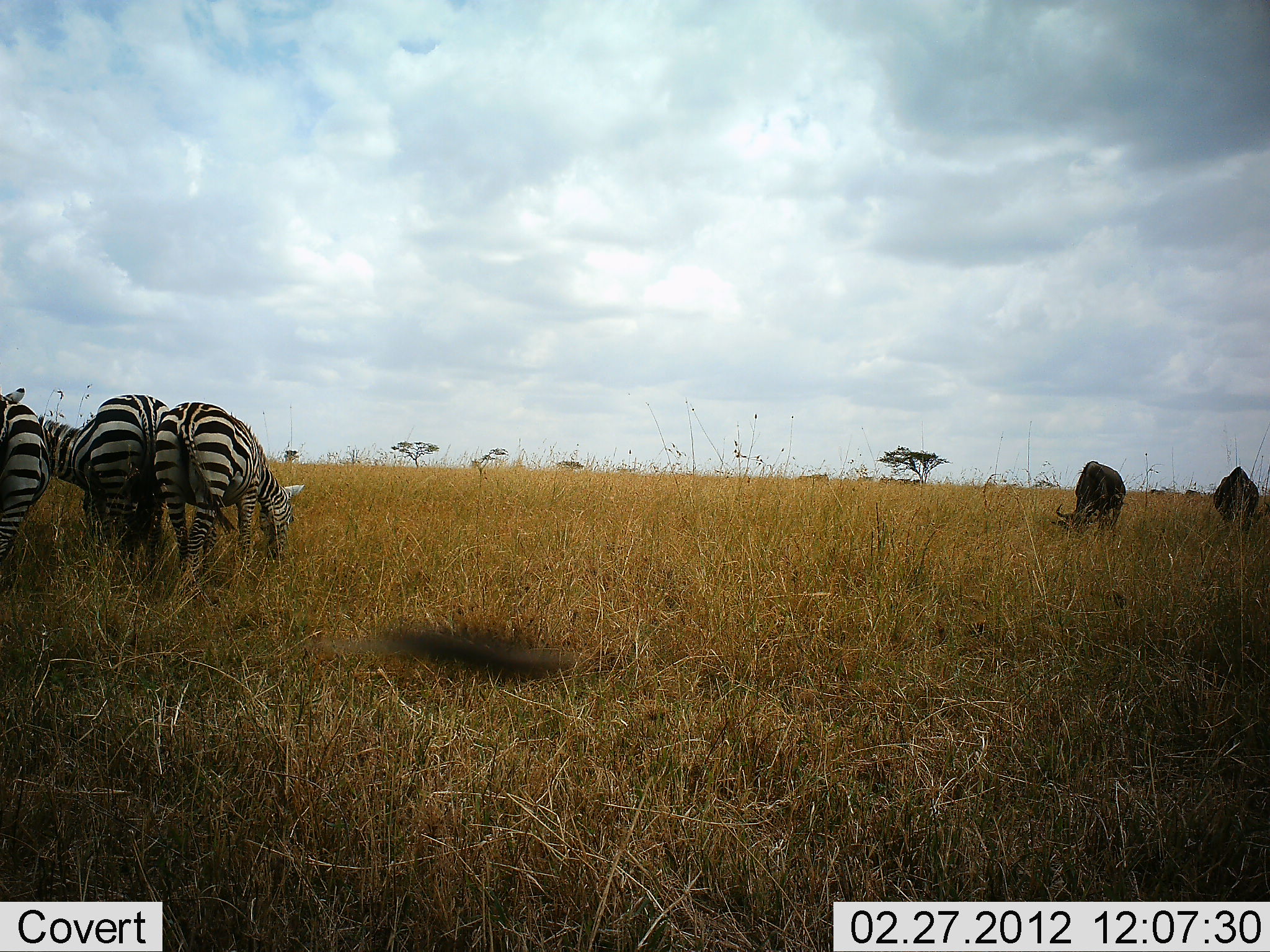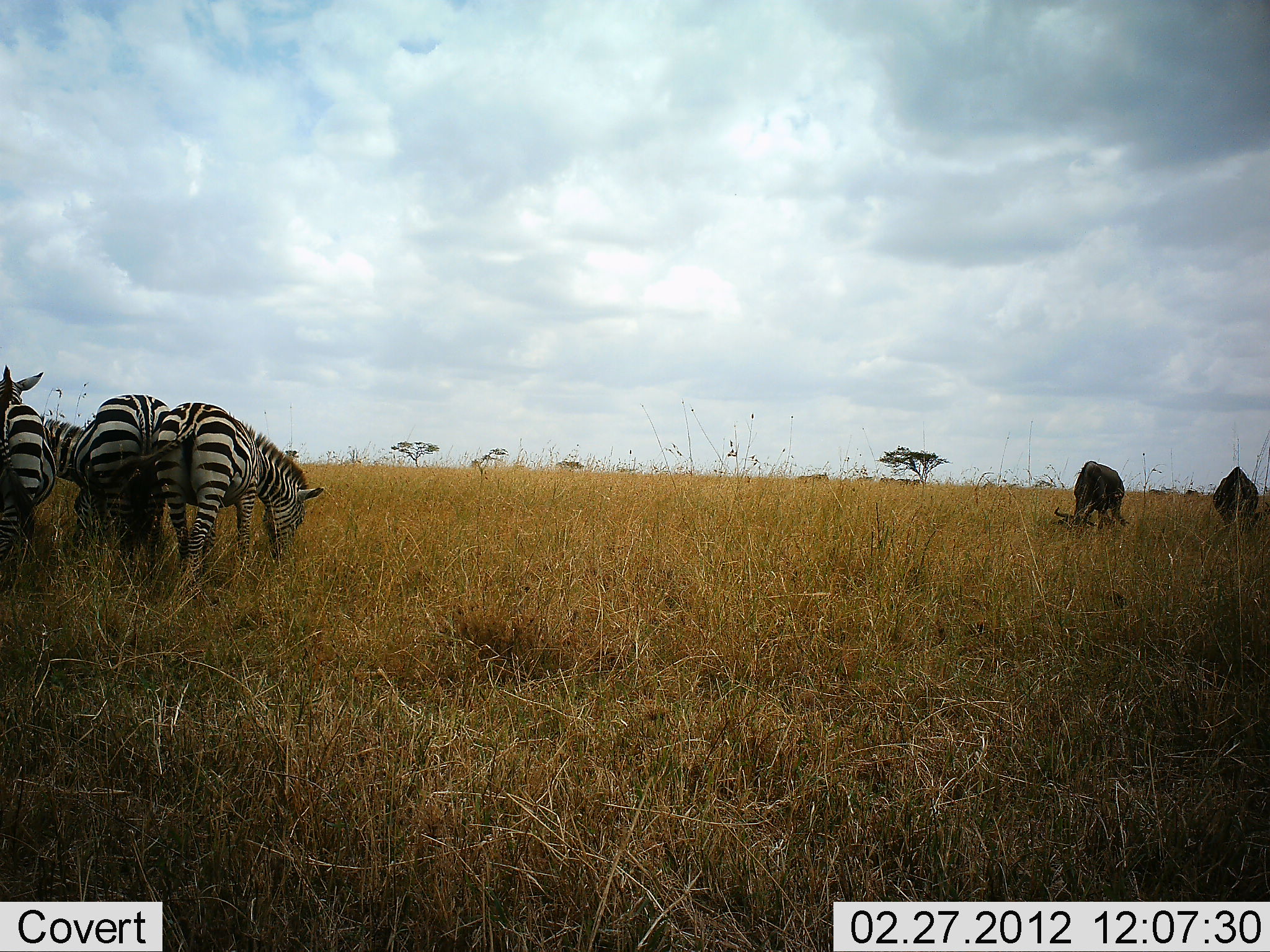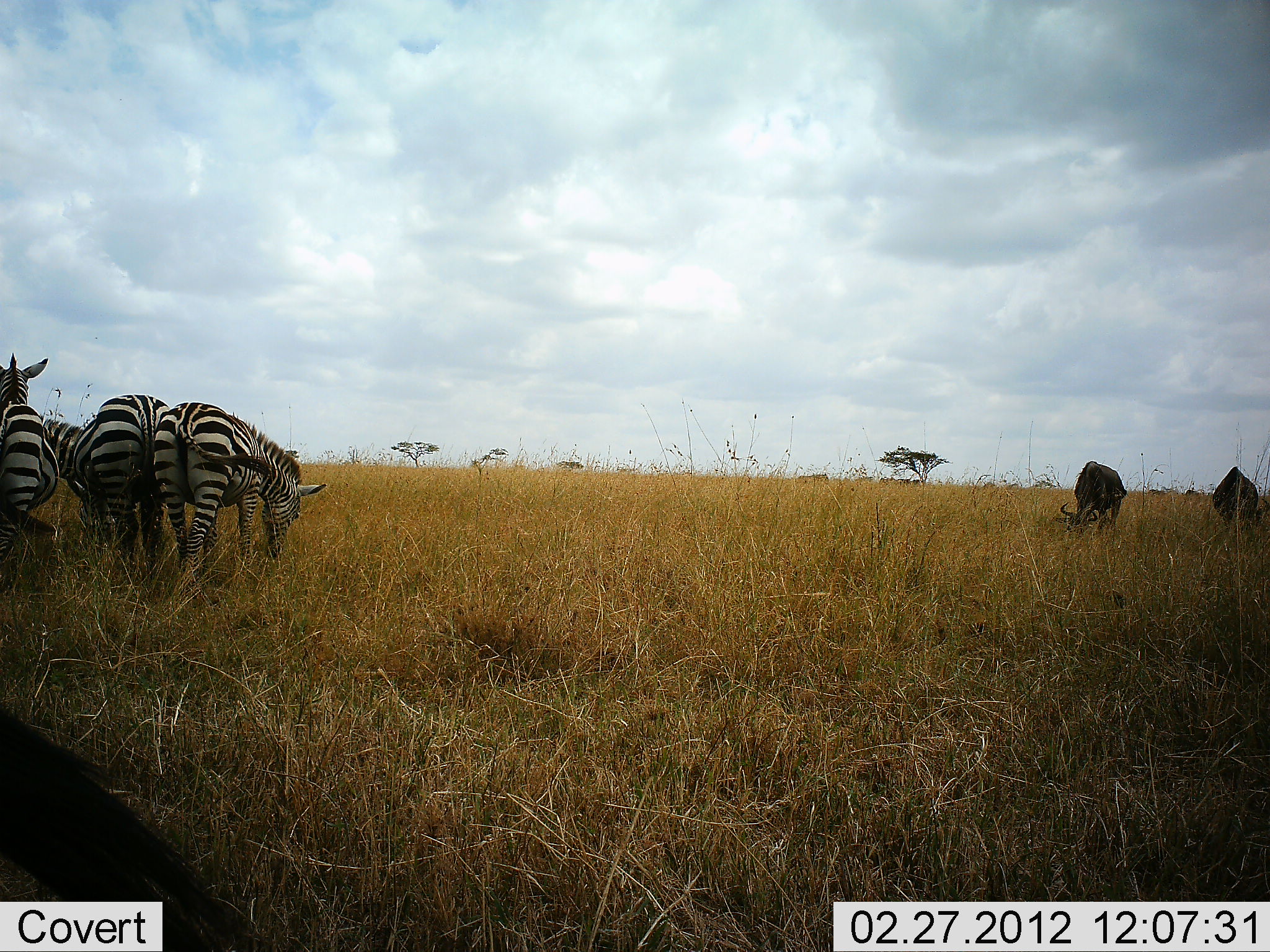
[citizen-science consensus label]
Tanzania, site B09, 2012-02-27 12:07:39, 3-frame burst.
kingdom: Animalia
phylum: Chordata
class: Mammalia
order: Artiodactyla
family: Bovidae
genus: Connochaetes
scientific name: Connochaetes taurinus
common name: blue wildebeest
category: wildebeest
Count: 2.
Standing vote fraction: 32%.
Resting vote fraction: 0%.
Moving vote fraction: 0%.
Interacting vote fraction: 0%.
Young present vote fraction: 0%.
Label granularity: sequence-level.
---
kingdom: Animalia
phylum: Chordata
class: Mammalia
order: Perissodactyla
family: Equidae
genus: Equus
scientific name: Equus quagga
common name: plains zebra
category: zebra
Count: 3.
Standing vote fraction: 47%.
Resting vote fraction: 0%.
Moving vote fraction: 3%.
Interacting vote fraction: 3%.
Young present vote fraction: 0%.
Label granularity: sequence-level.